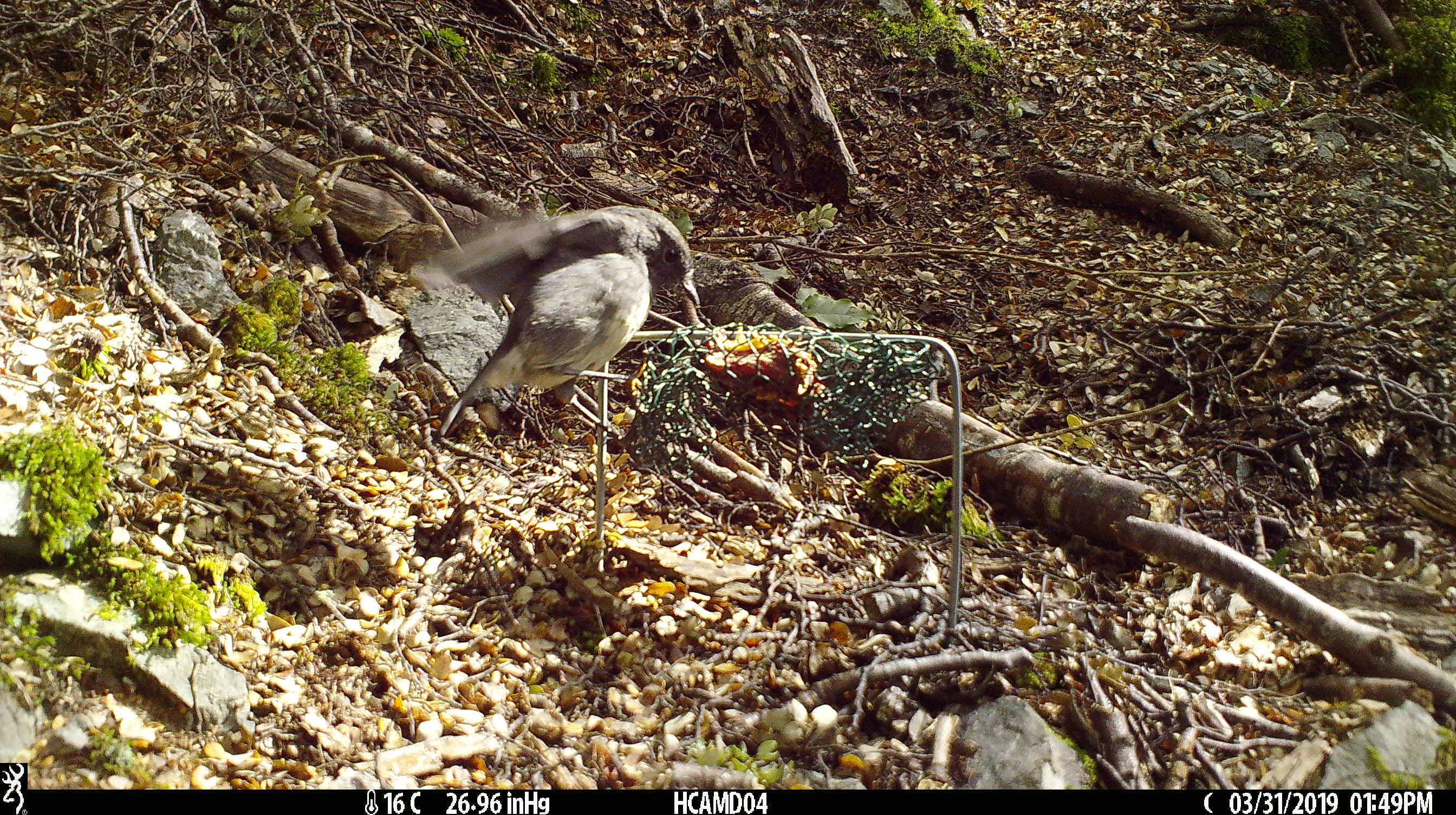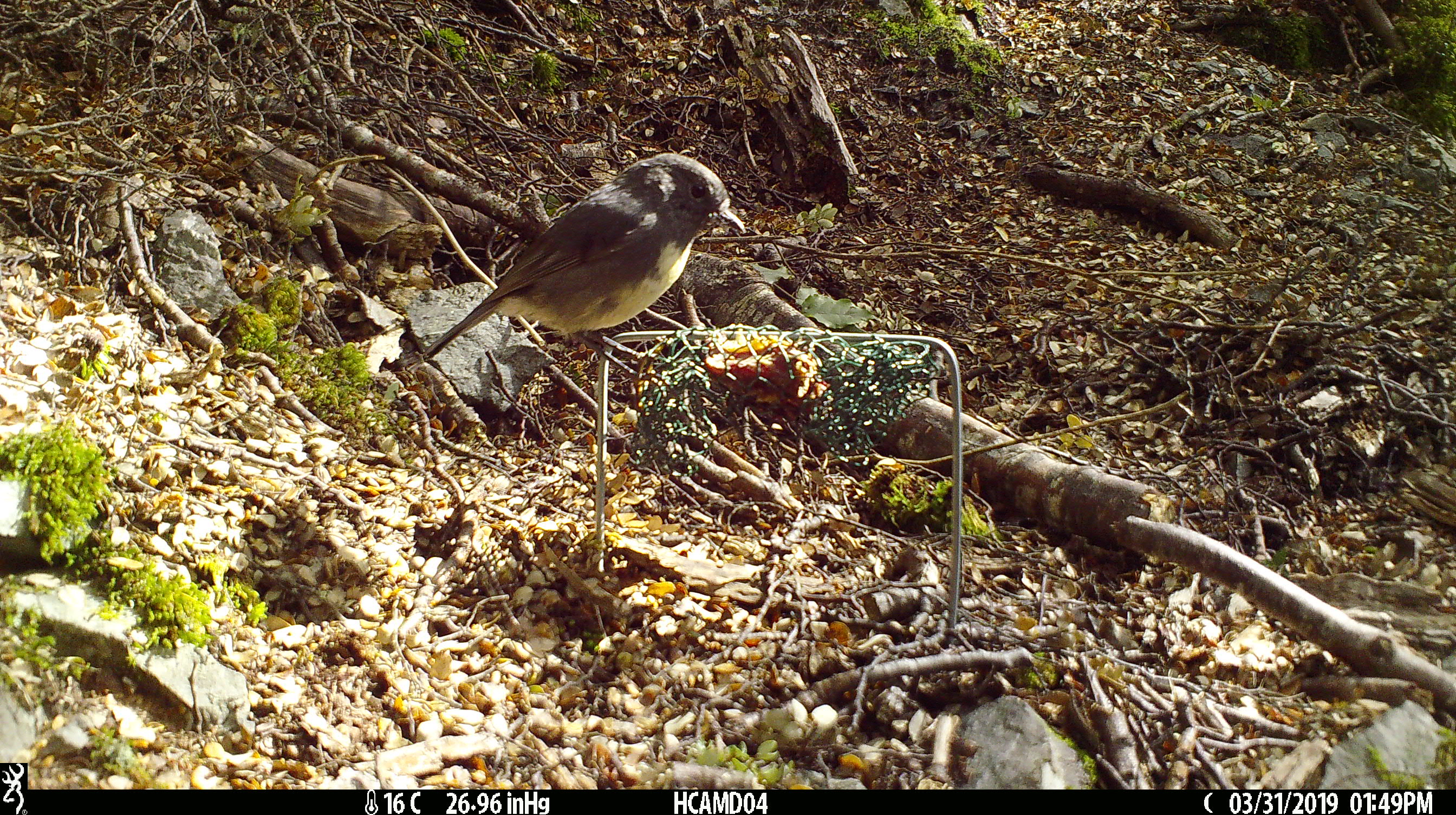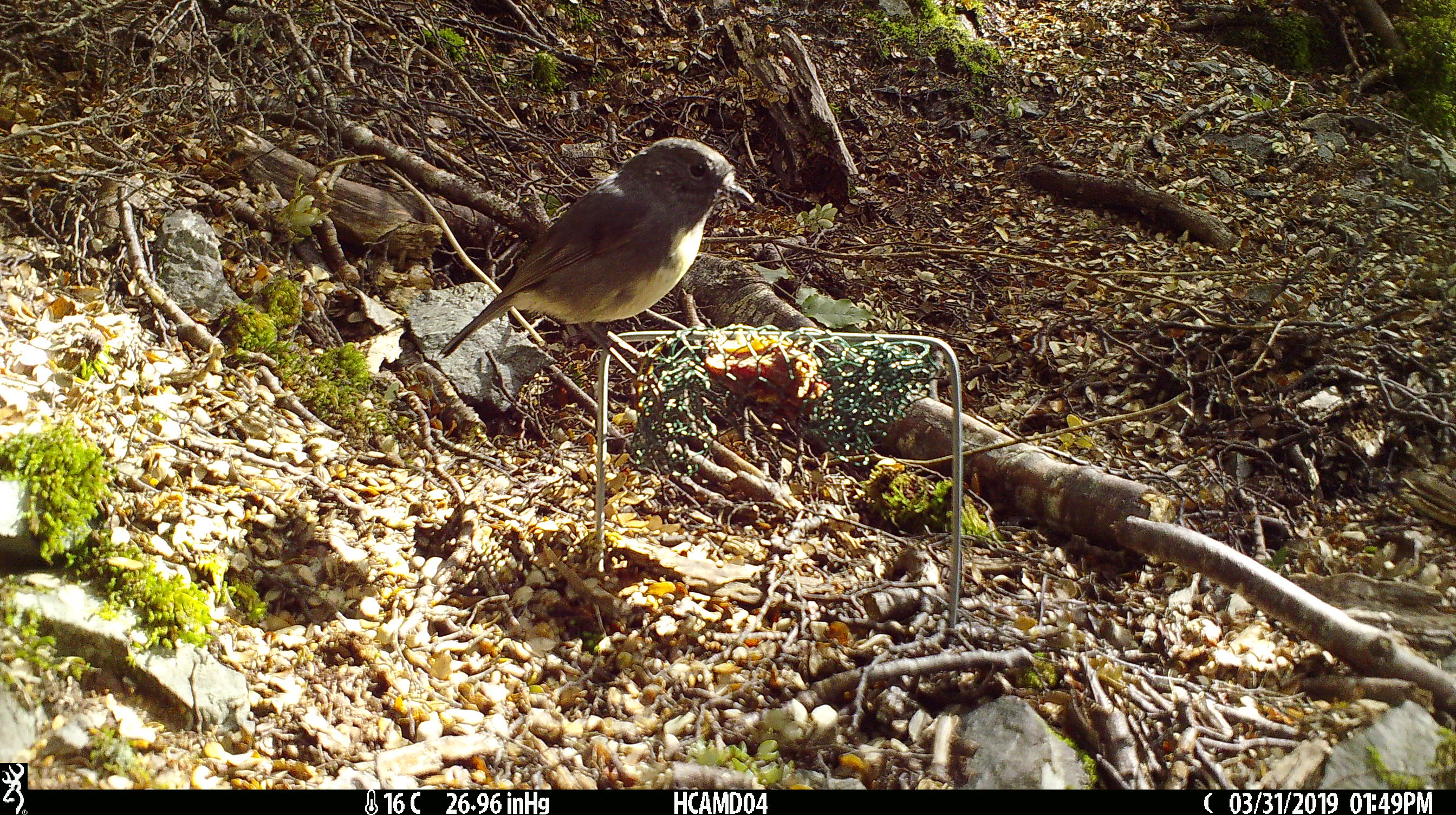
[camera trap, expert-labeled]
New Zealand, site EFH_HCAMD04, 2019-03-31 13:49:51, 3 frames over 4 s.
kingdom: Animalia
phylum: Chordata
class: Aves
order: Passeriformes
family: Petroicidae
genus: Petroica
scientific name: Petroica australis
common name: new zealand robin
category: robin